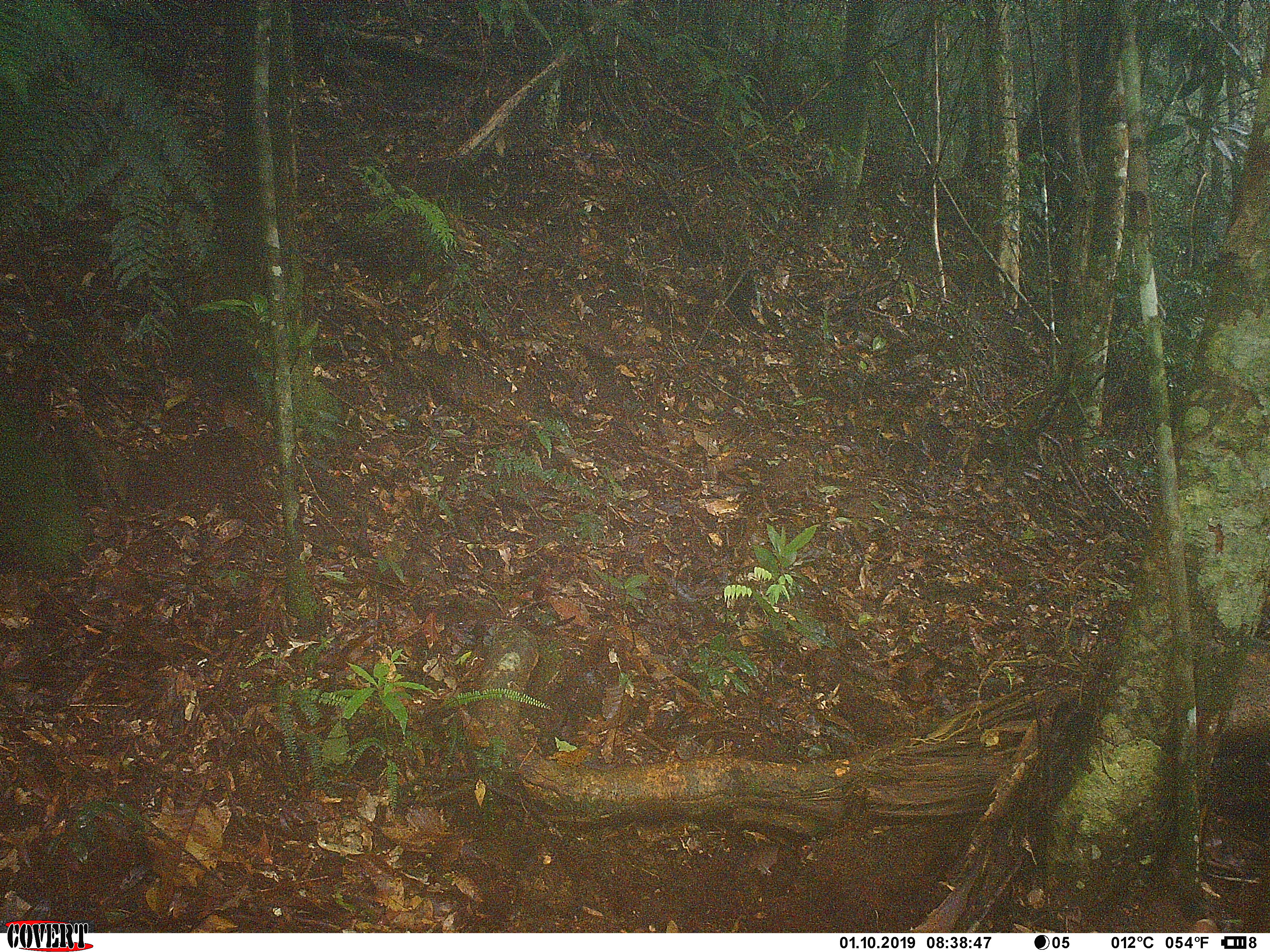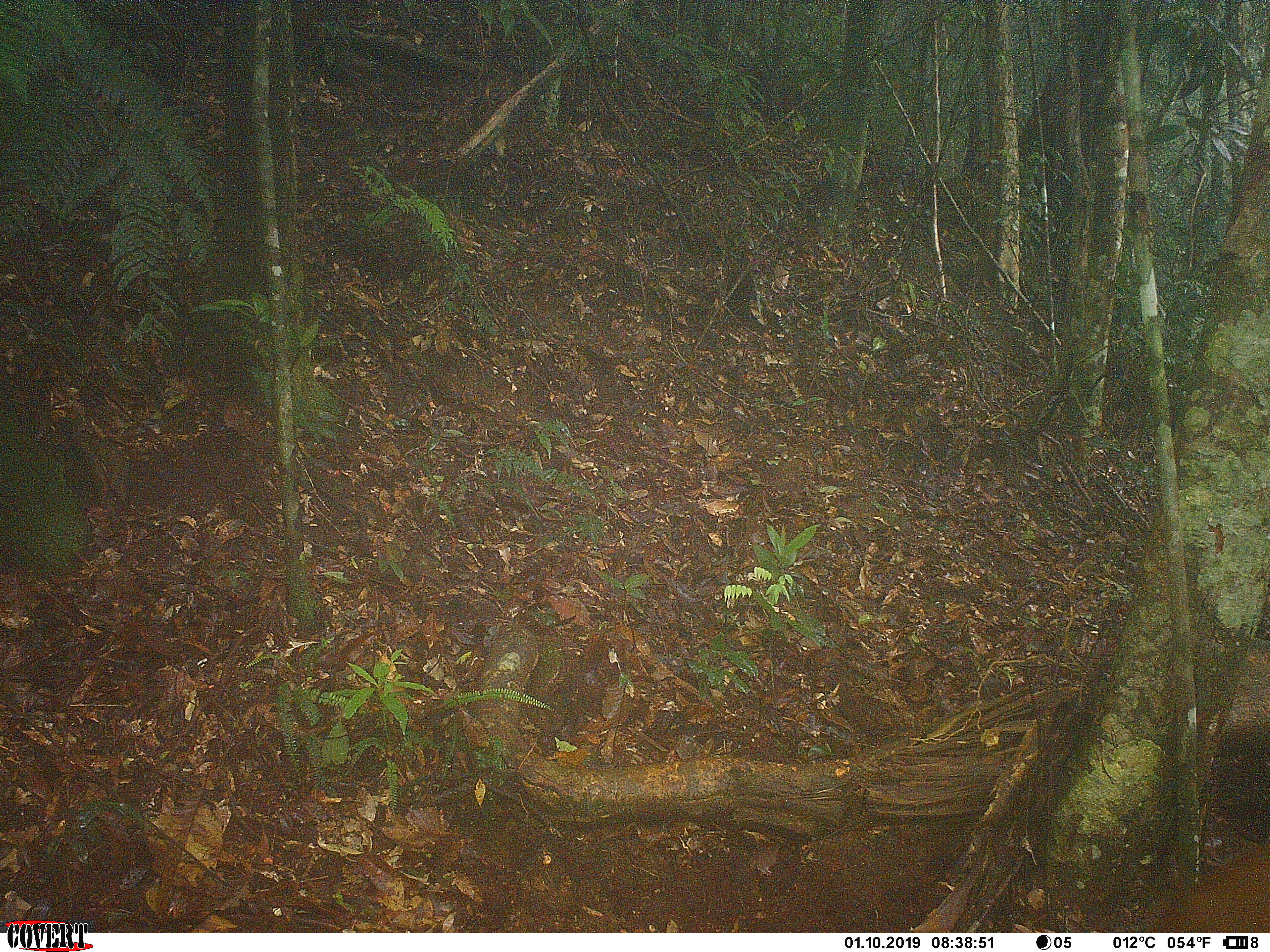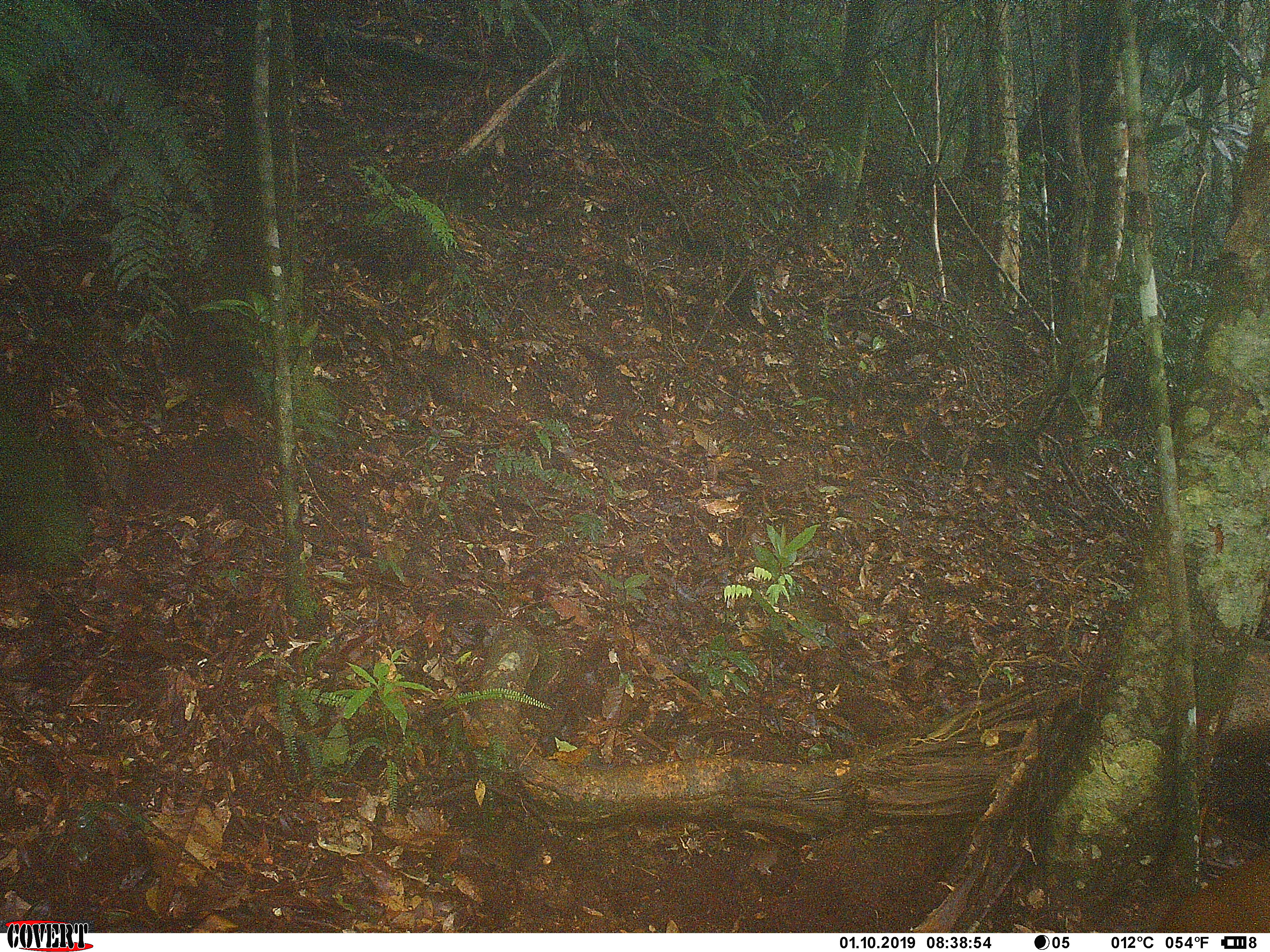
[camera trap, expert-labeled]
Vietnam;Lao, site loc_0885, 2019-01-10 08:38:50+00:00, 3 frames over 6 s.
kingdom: Animalia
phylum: Chordata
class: Mammalia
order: Artiodactyla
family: Cervidae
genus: Muntiacus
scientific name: Muntiacus rooseveltorum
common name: roosevelt's muntjac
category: roosevelts muntjac group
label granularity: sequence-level